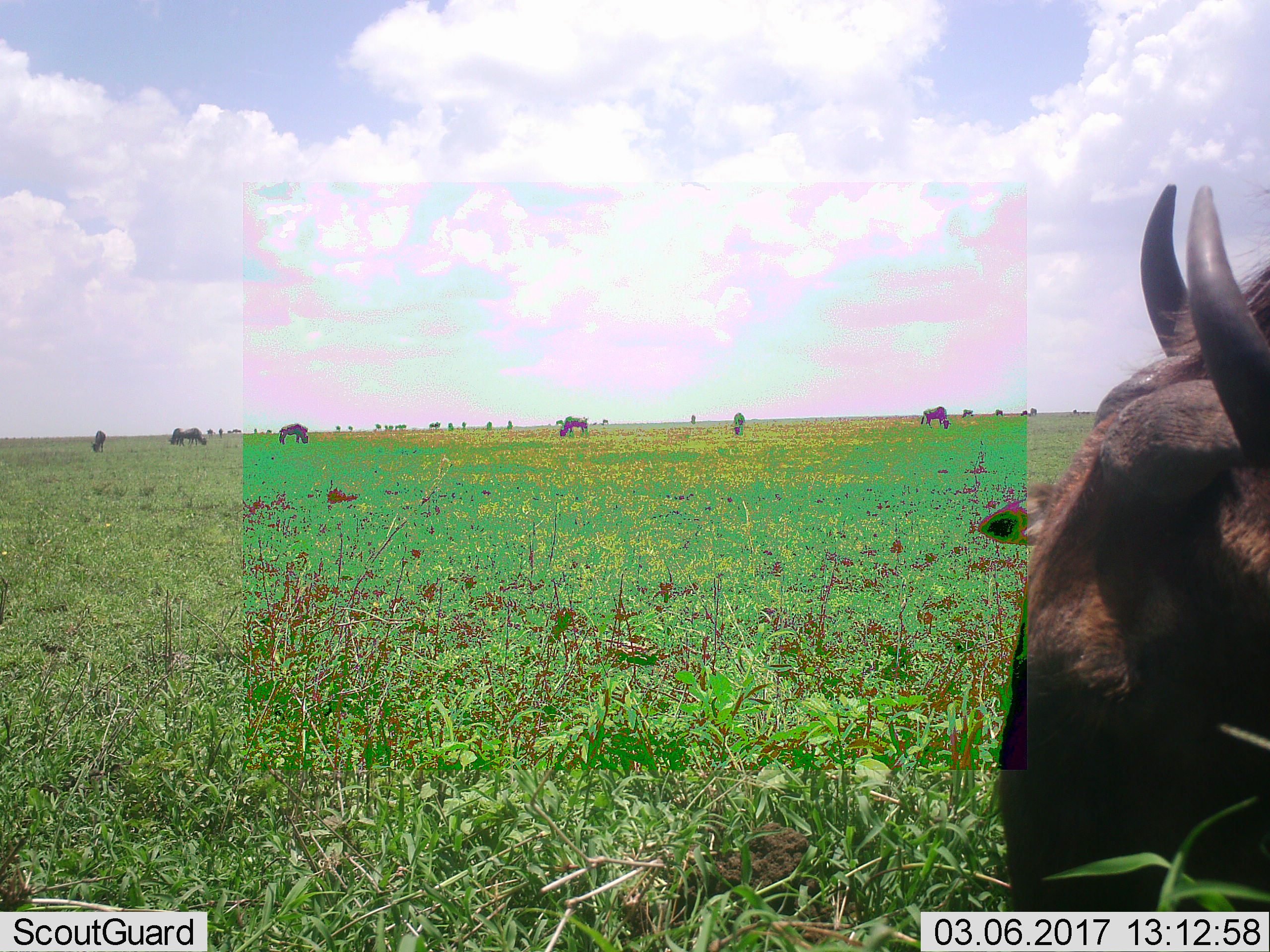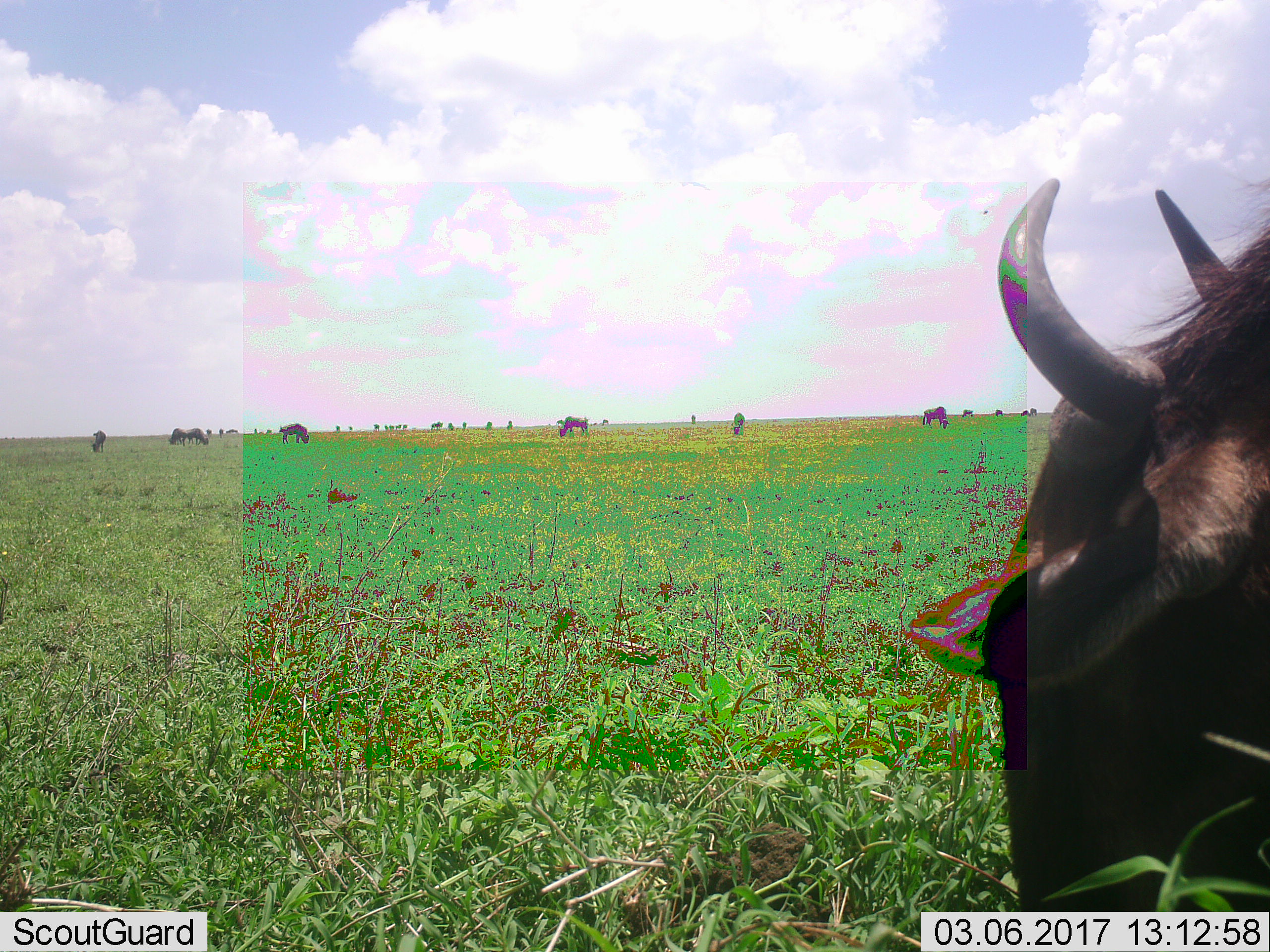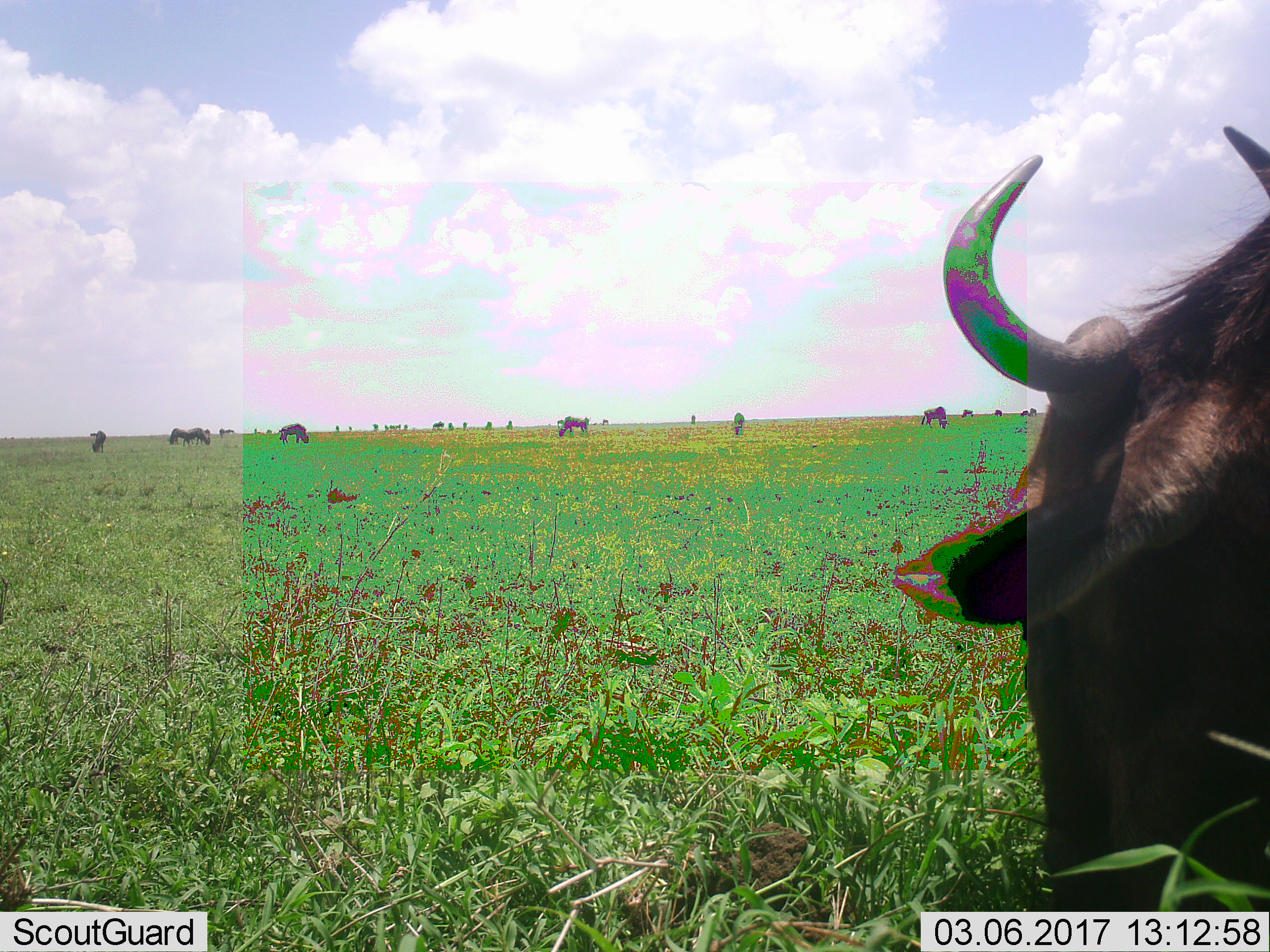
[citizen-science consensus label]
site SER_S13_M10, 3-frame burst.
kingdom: Animalia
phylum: Chordata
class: Mammalia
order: Artiodactyla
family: Bovidae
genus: Connochaetes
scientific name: Connochaetes taurinus taurinus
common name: blue wildebeest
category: wildebeestblue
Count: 11-50.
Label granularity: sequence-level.